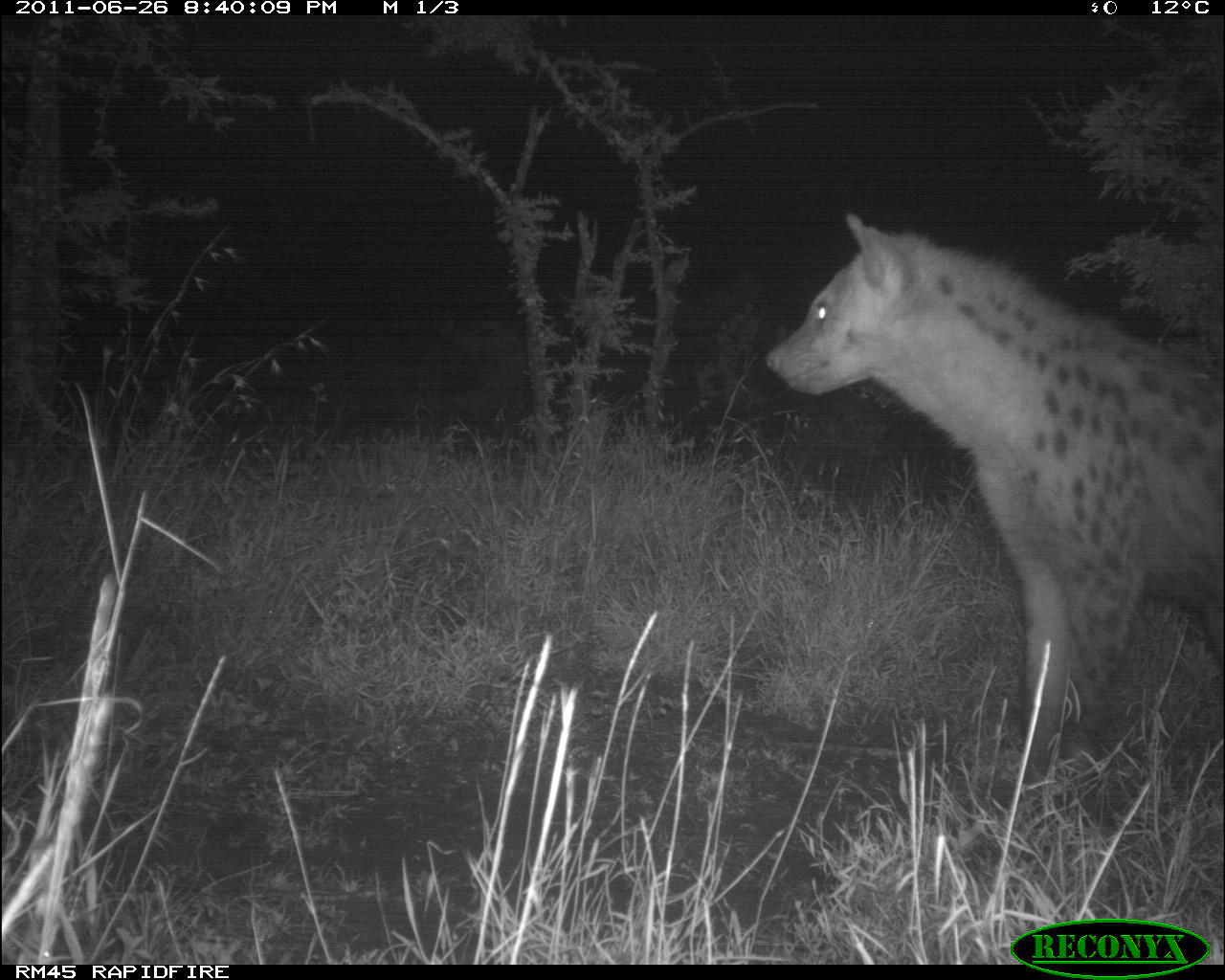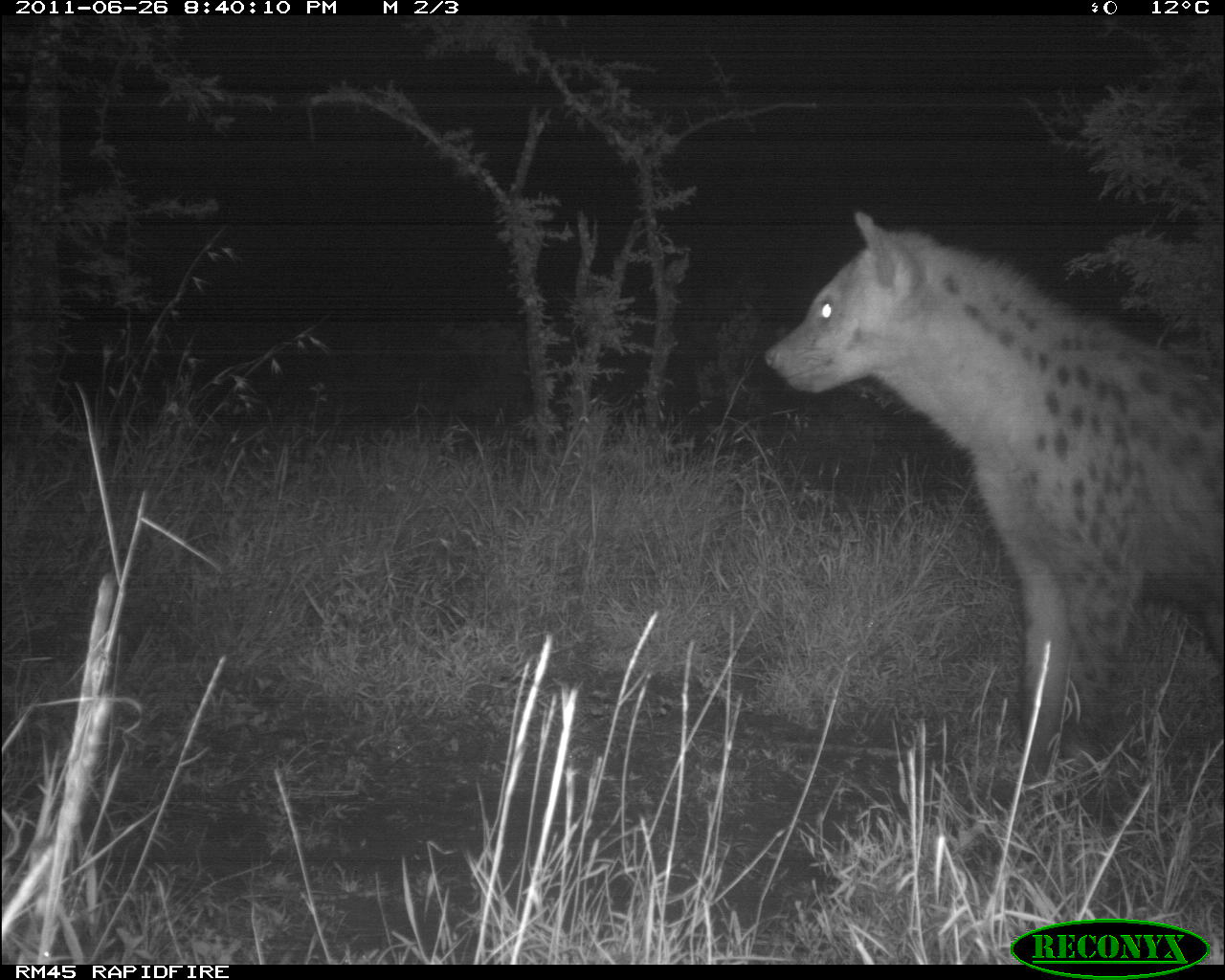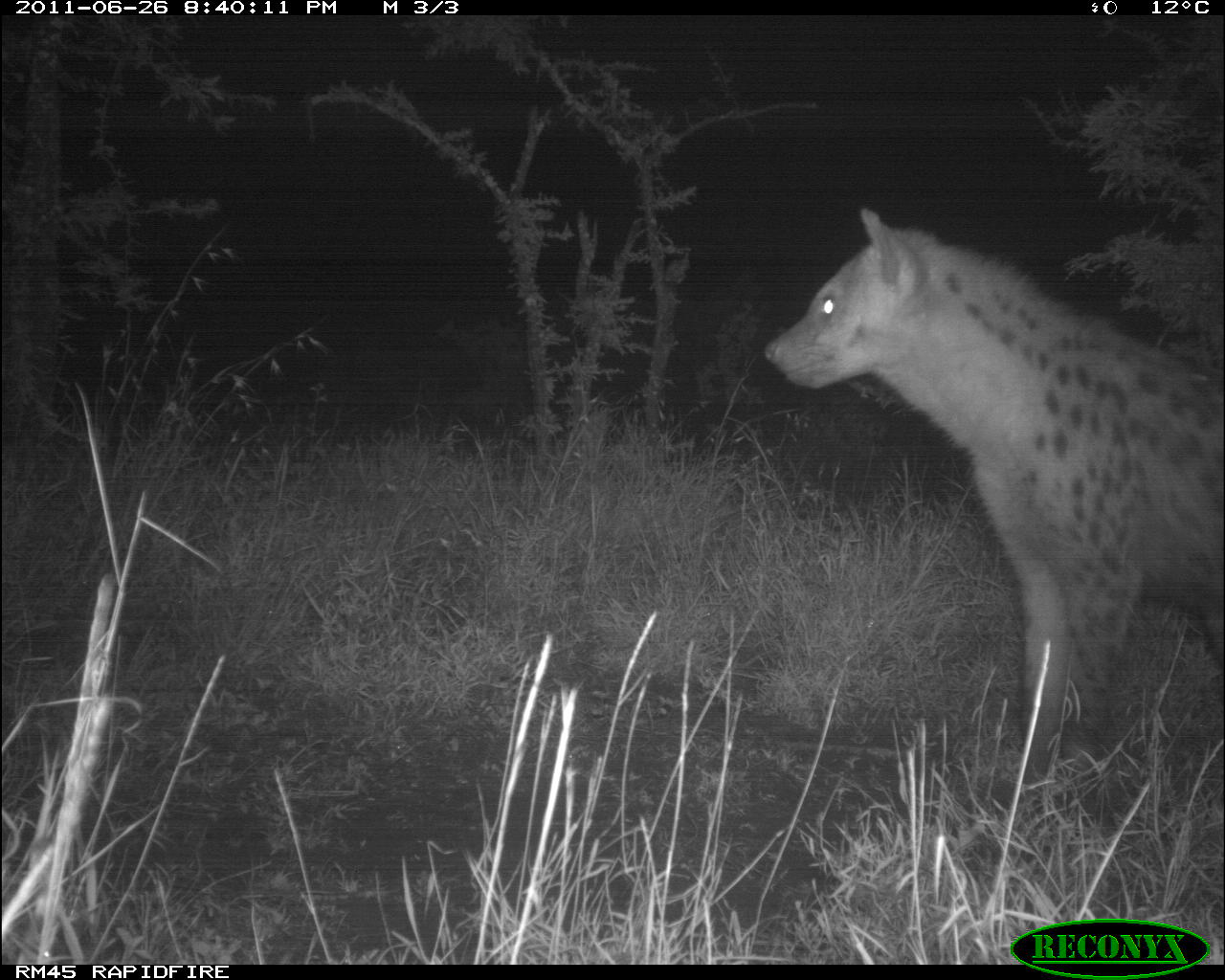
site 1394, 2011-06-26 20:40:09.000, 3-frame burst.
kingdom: Animalia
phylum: Chordata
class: Mammalia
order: Carnivora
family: Hyaenidae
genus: Crocuta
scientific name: Crocuta crocuta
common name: spotted hyena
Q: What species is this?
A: Crocuta crocuta (spotted hyena).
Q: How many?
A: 1.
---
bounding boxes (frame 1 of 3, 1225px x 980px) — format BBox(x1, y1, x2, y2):
crocuta crocuta: BBox(761, 215, 1224, 844)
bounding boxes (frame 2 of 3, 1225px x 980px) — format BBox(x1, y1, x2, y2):
crocuta crocuta: BBox(747, 200, 1222, 859)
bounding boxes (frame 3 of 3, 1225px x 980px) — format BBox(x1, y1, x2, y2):
crocuta crocuta: BBox(757, 202, 1225, 804)